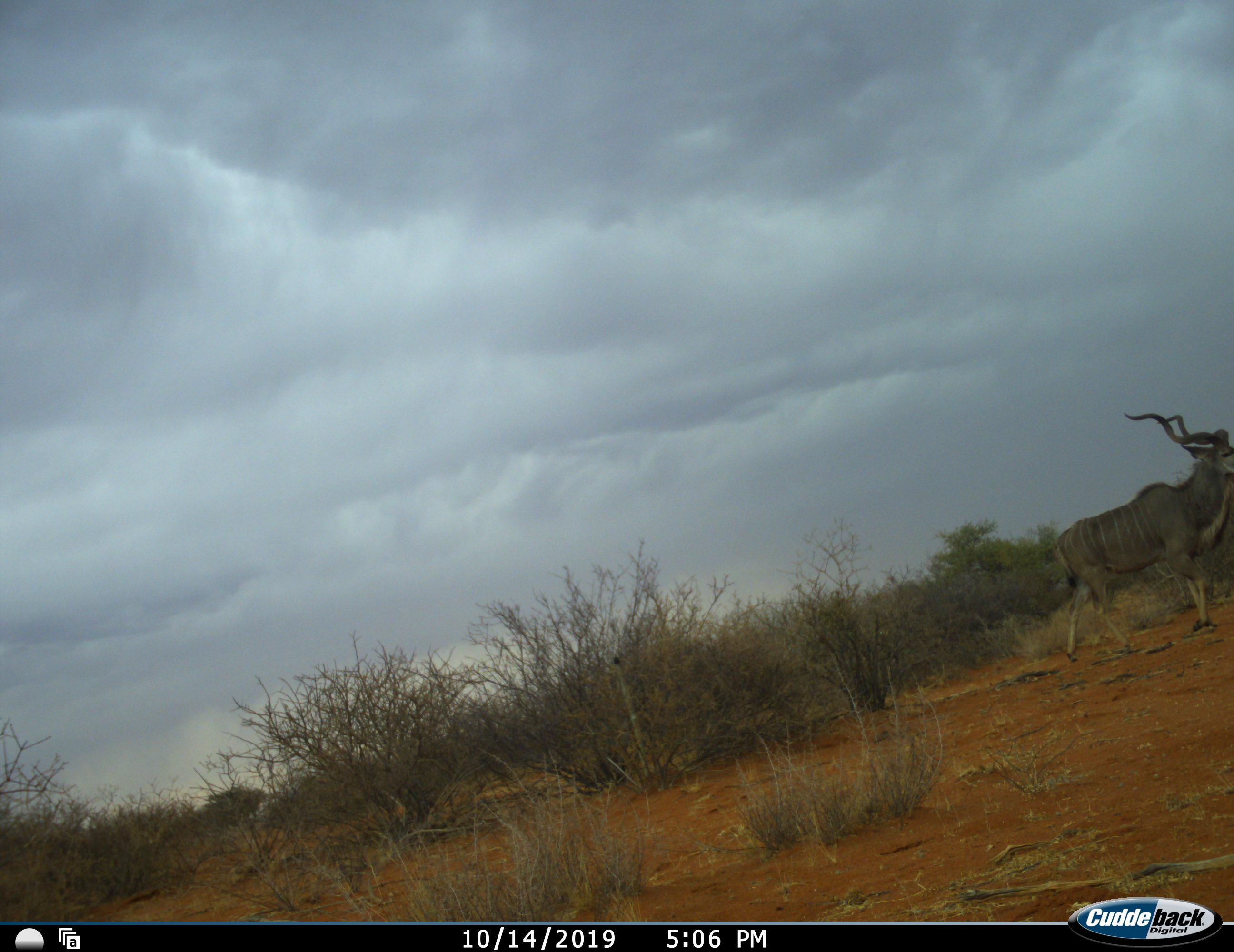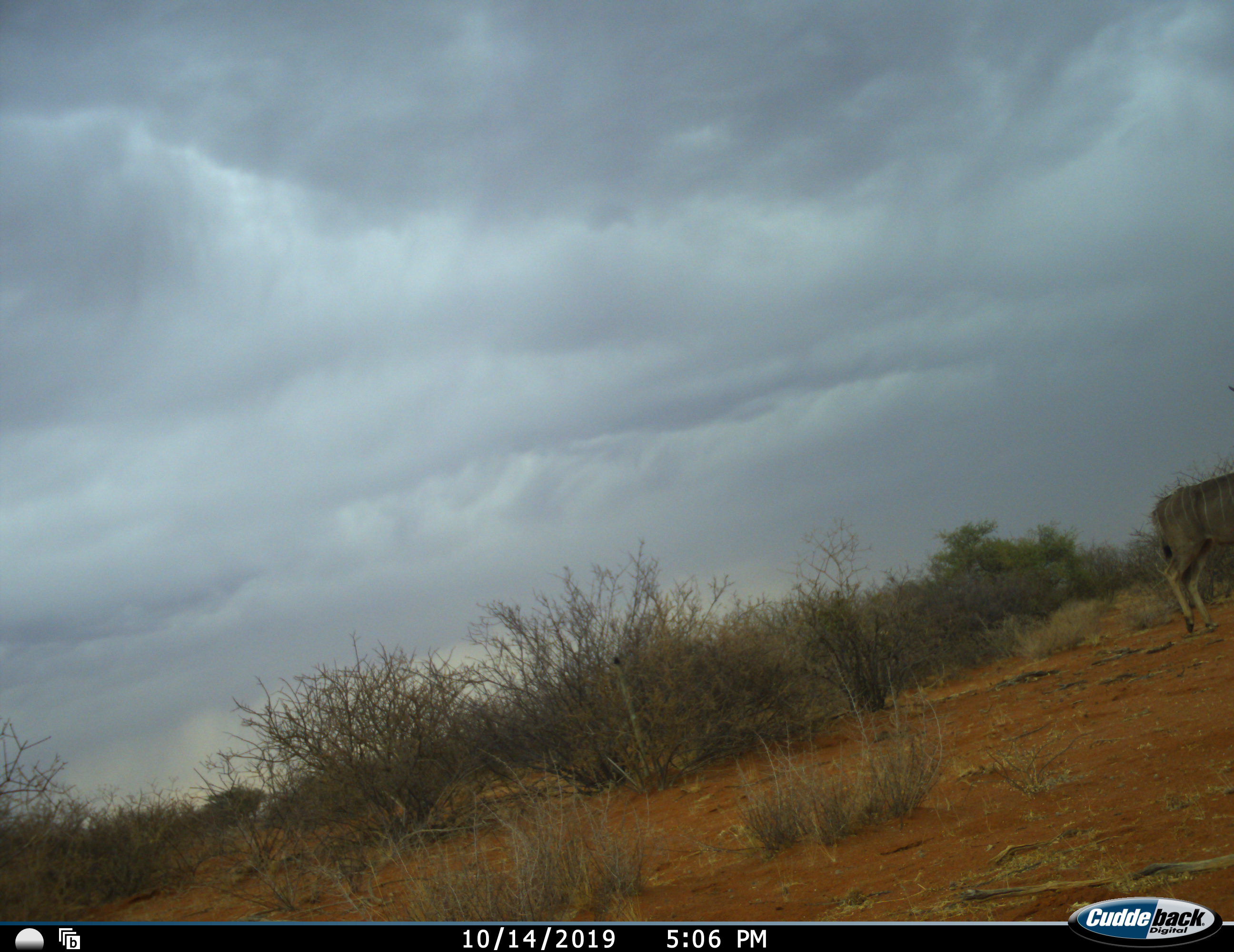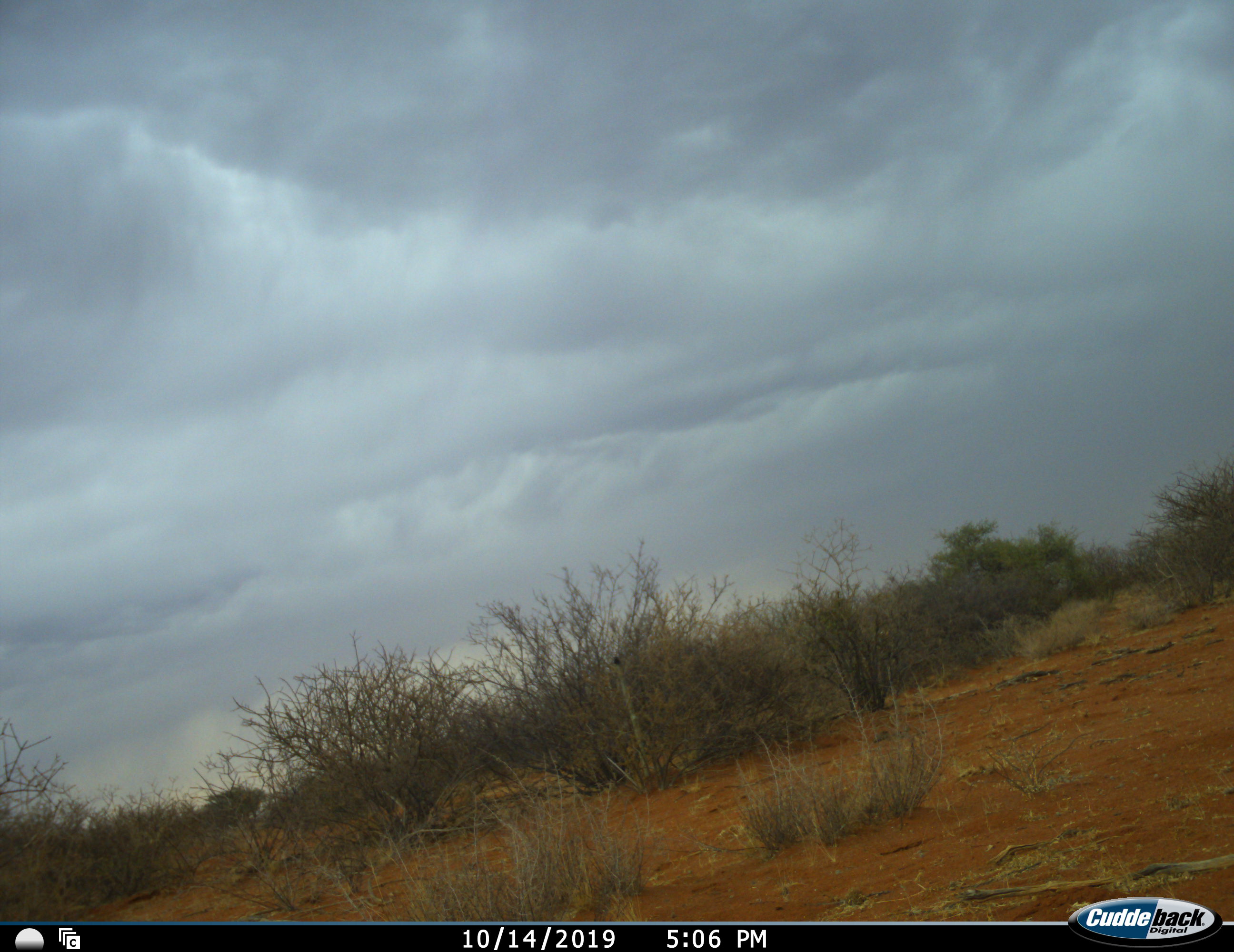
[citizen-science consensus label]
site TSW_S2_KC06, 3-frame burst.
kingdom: Animalia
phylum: Chordata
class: Mammalia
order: Artiodactyla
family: Bovidae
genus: Tragelaphus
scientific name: Tragelaphus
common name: kudu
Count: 1.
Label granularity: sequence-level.